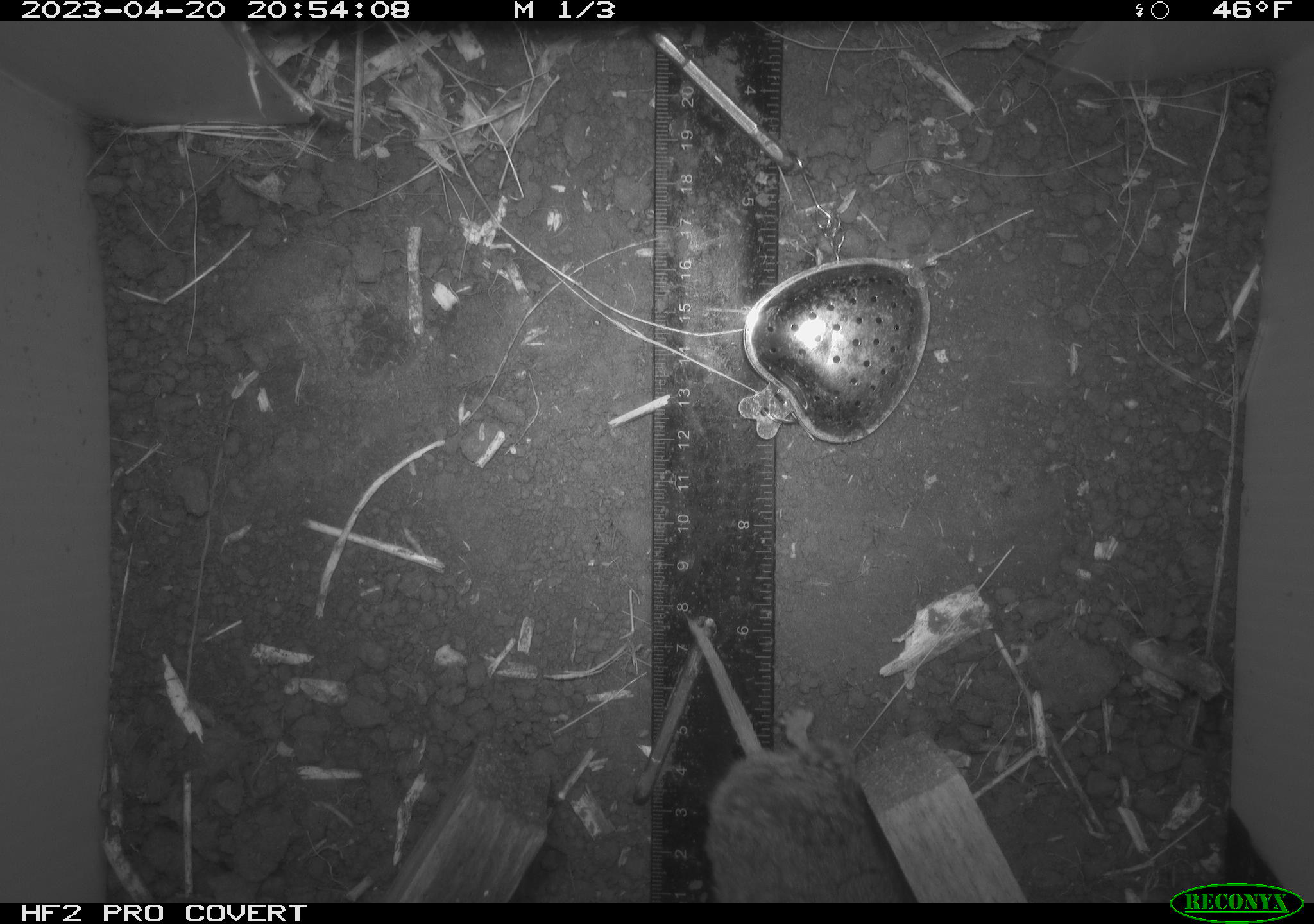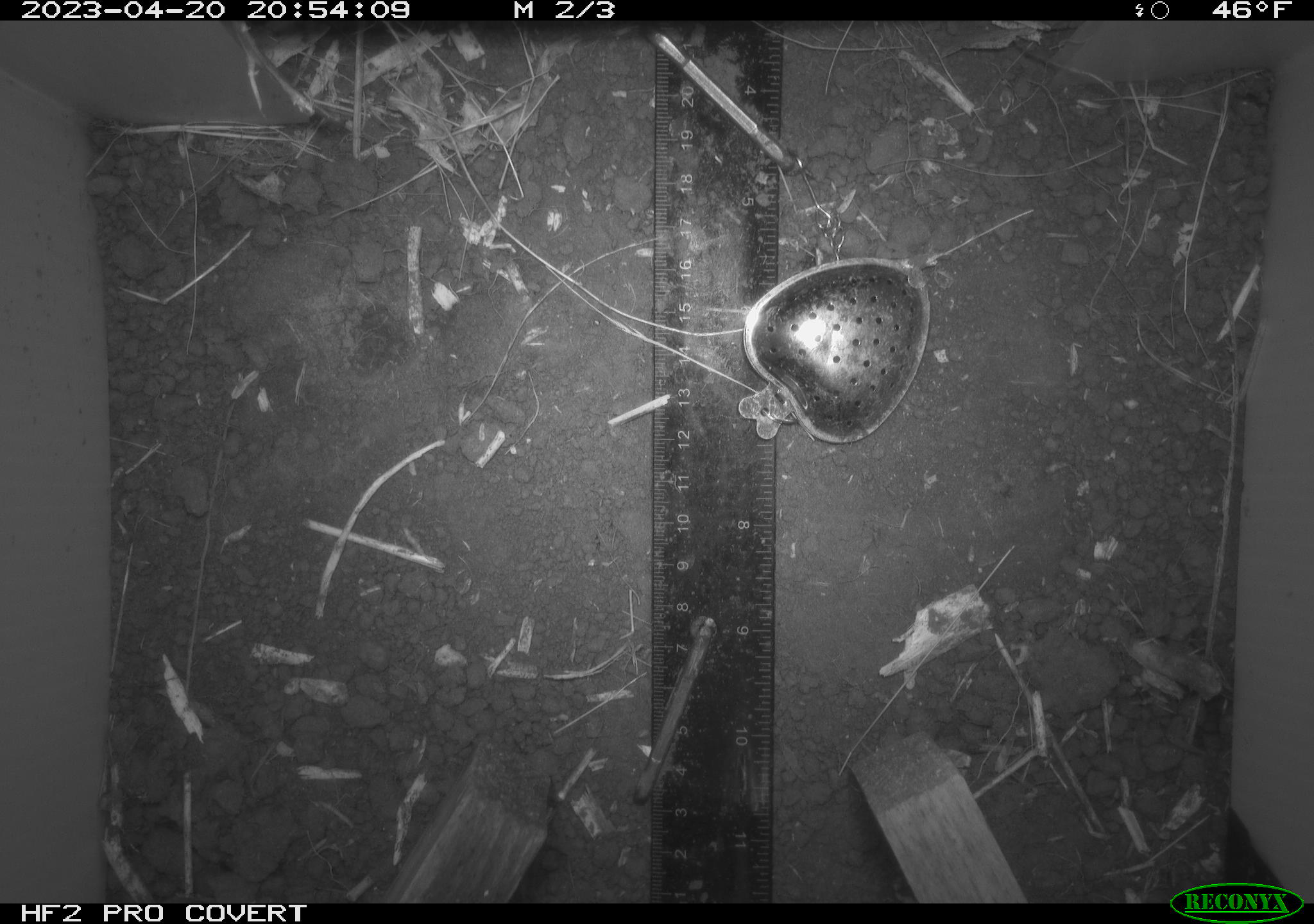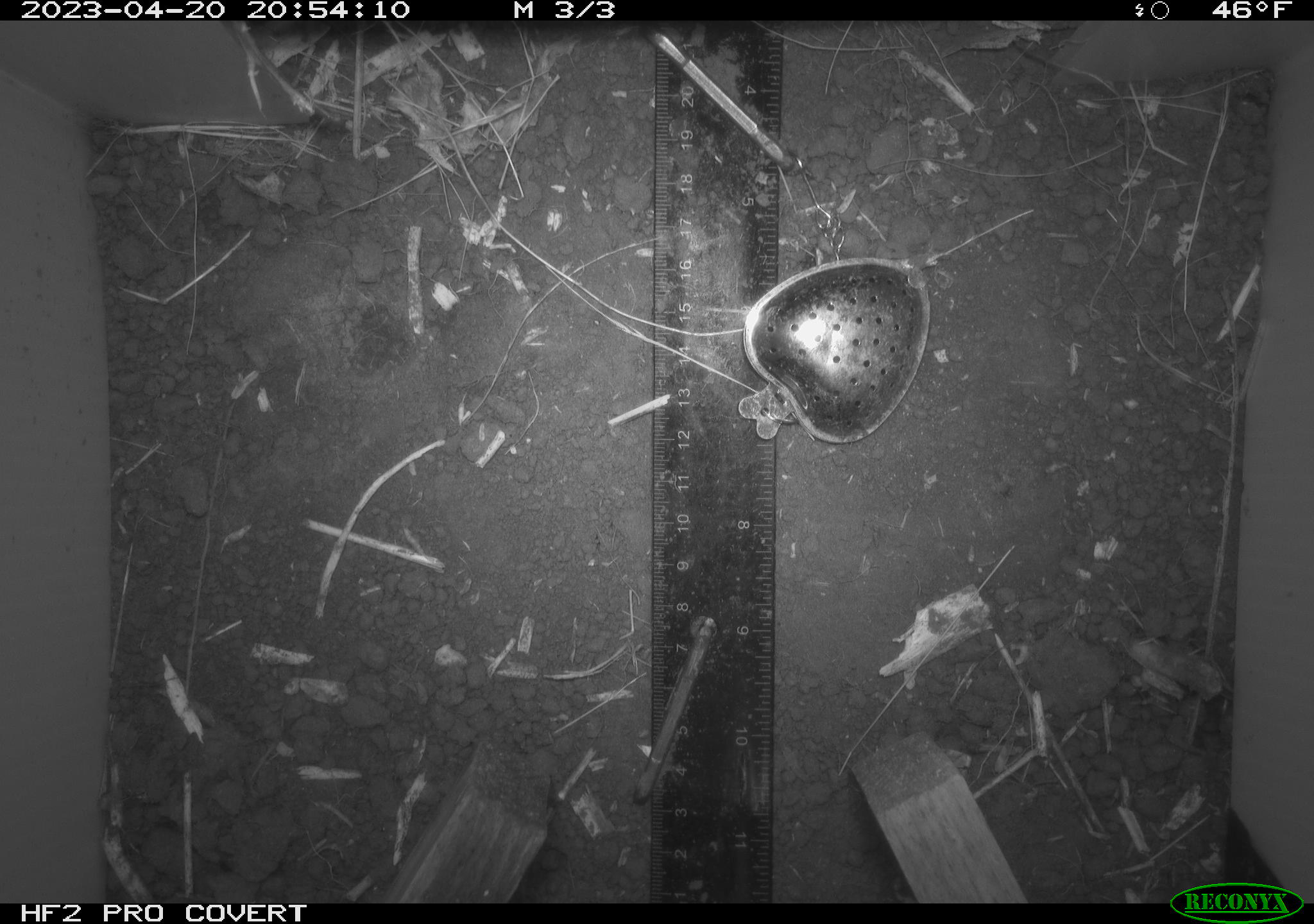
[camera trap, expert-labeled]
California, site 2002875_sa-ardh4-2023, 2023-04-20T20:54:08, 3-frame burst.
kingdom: Animalia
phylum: Chordata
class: Mammalia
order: Rodentia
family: Cricetidae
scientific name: Arvicolinae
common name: voles, lemmings, and muskrats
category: arvicolinae subfamily